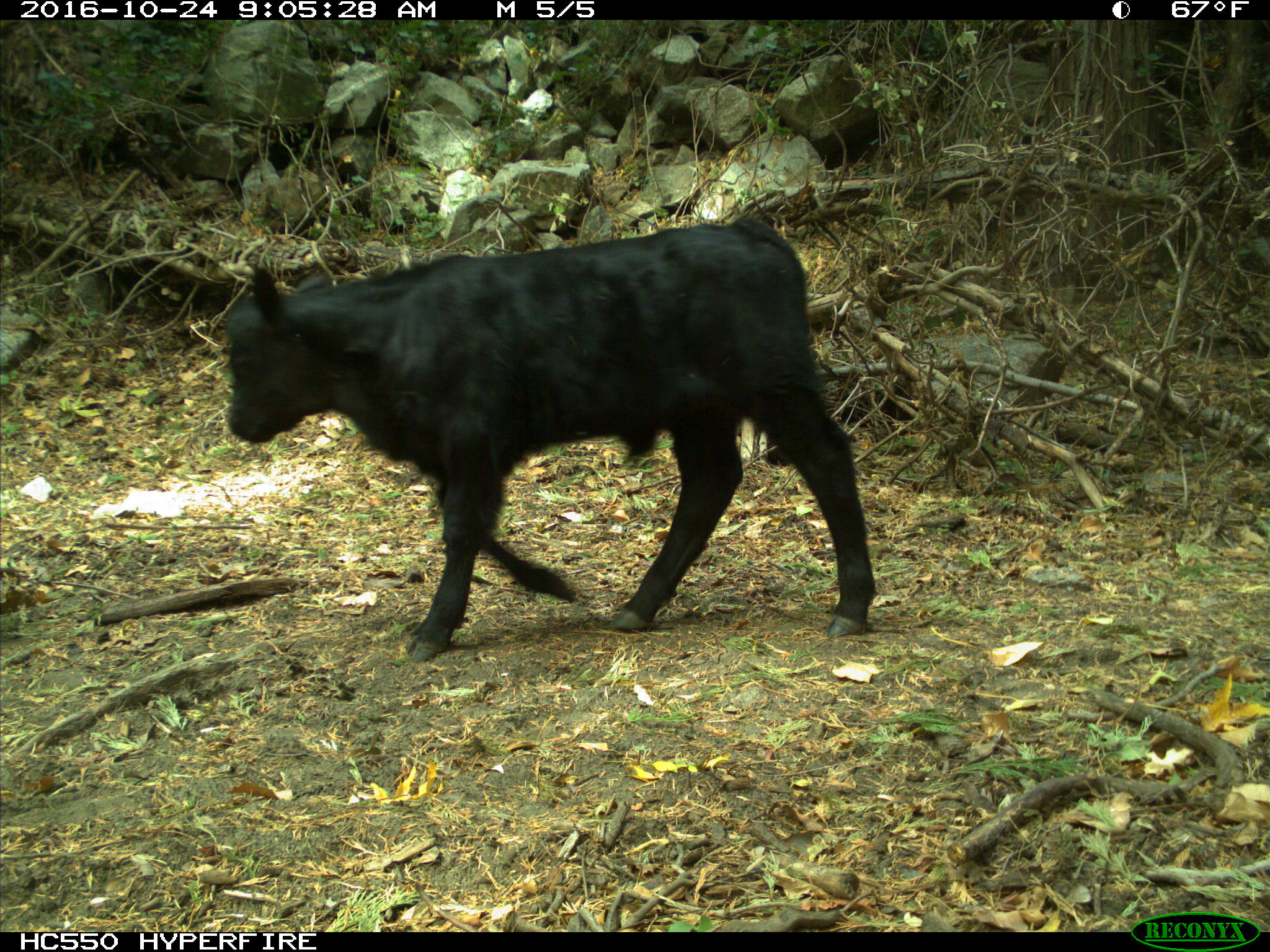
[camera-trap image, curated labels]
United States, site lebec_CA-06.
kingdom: Animalia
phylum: Chordata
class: Mammalia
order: Artiodactyla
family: Bovidae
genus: Bos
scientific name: Bos taurus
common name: domestic cow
Bos taurus (domestic cow).